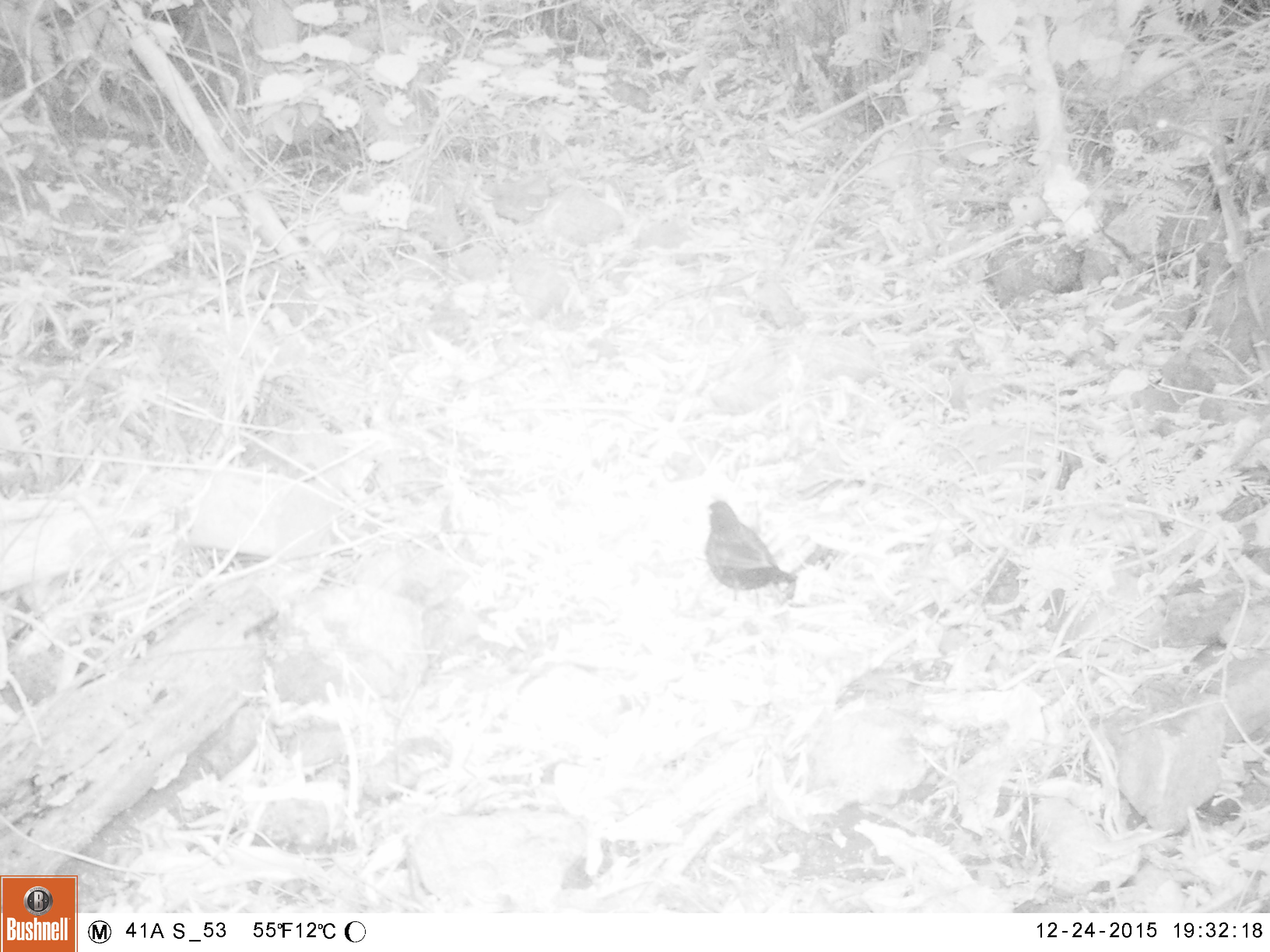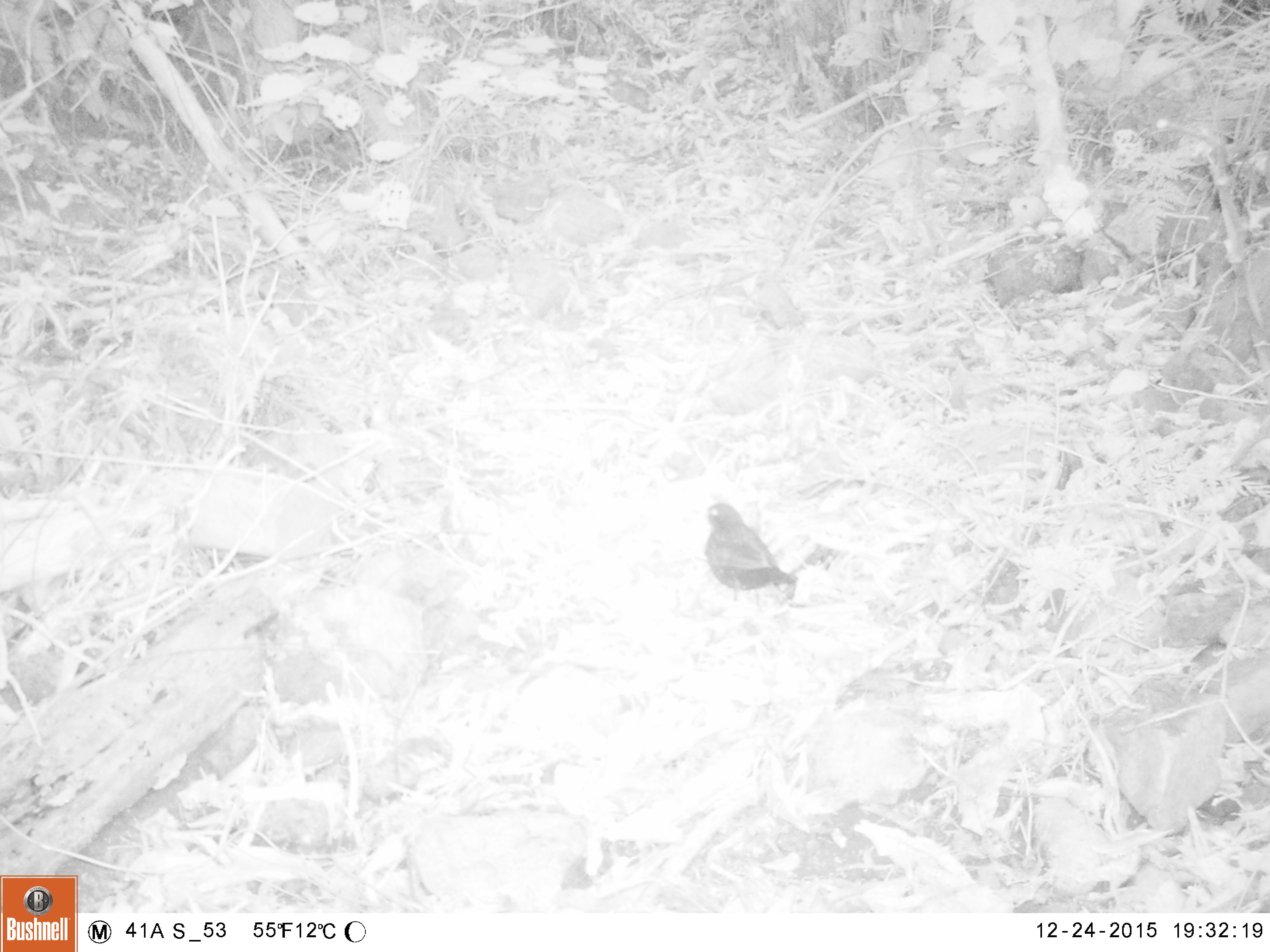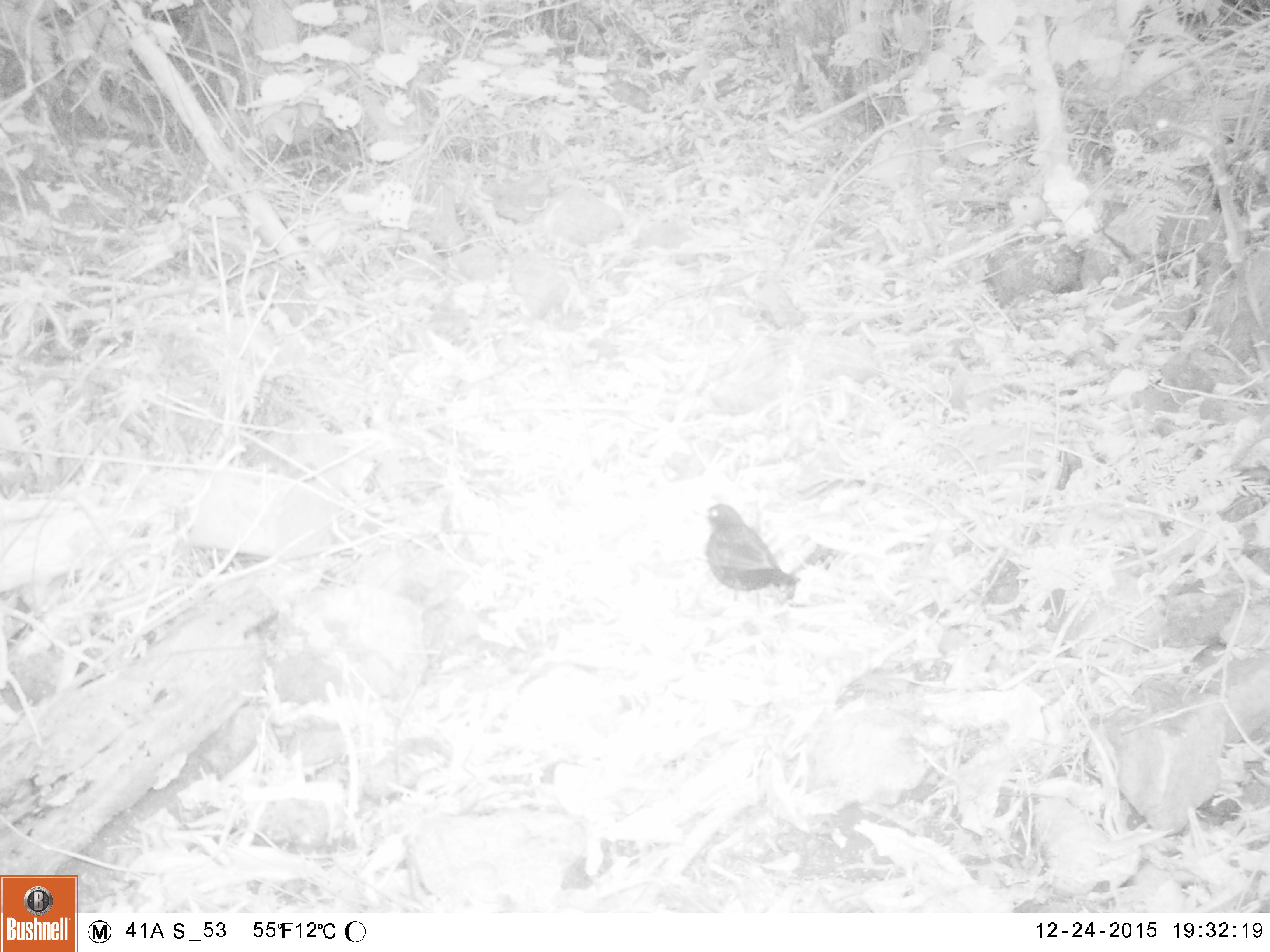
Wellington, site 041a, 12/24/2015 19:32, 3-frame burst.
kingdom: Animalia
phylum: Chordata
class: Aves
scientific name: Aves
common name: bird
Bird (Aves).